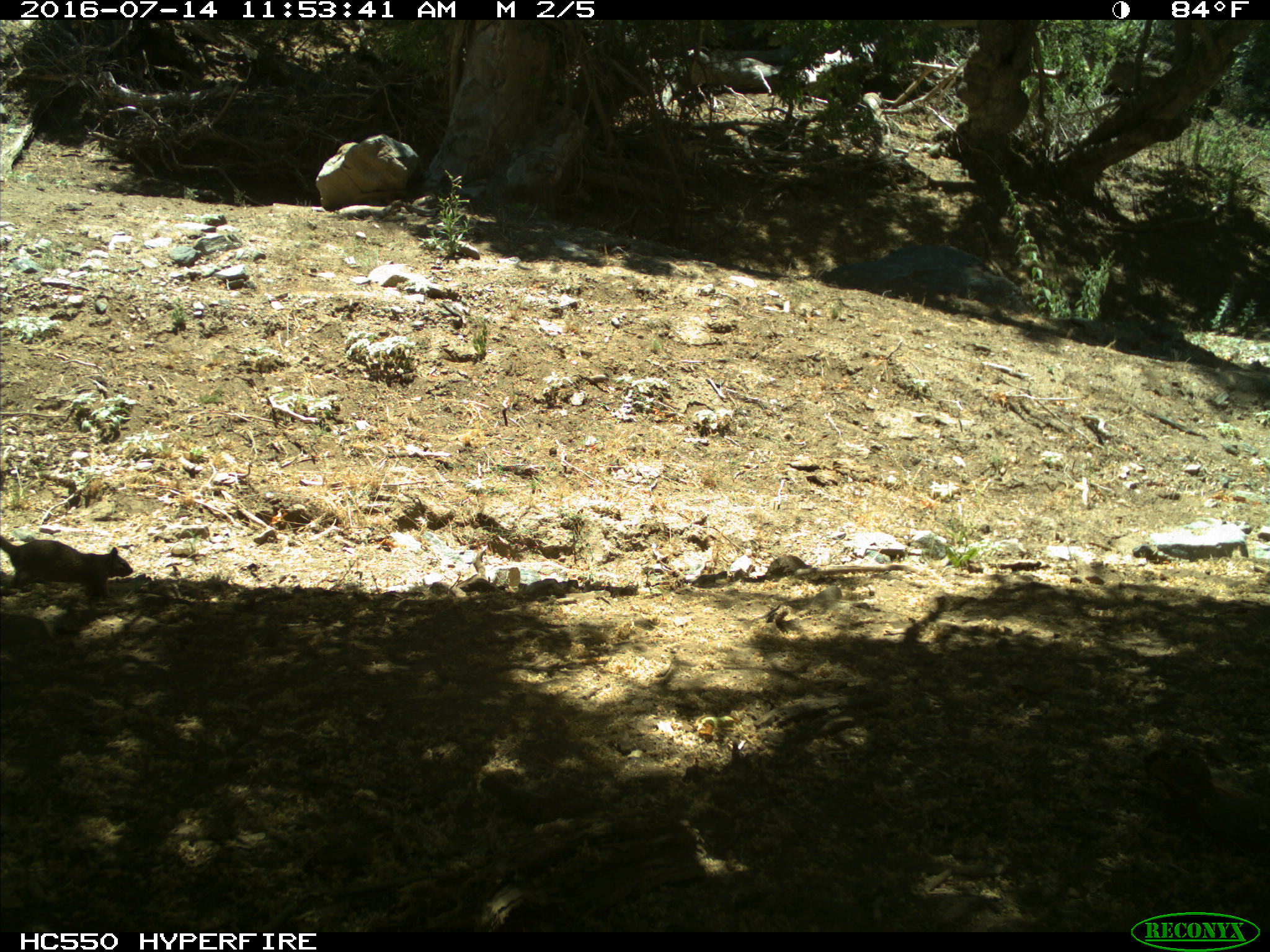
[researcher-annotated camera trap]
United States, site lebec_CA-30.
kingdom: Animalia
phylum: Chordata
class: Mammalia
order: Rodentia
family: Sciuridae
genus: Otospermophilus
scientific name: Otospermophilus beecheyi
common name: california ground squirrel